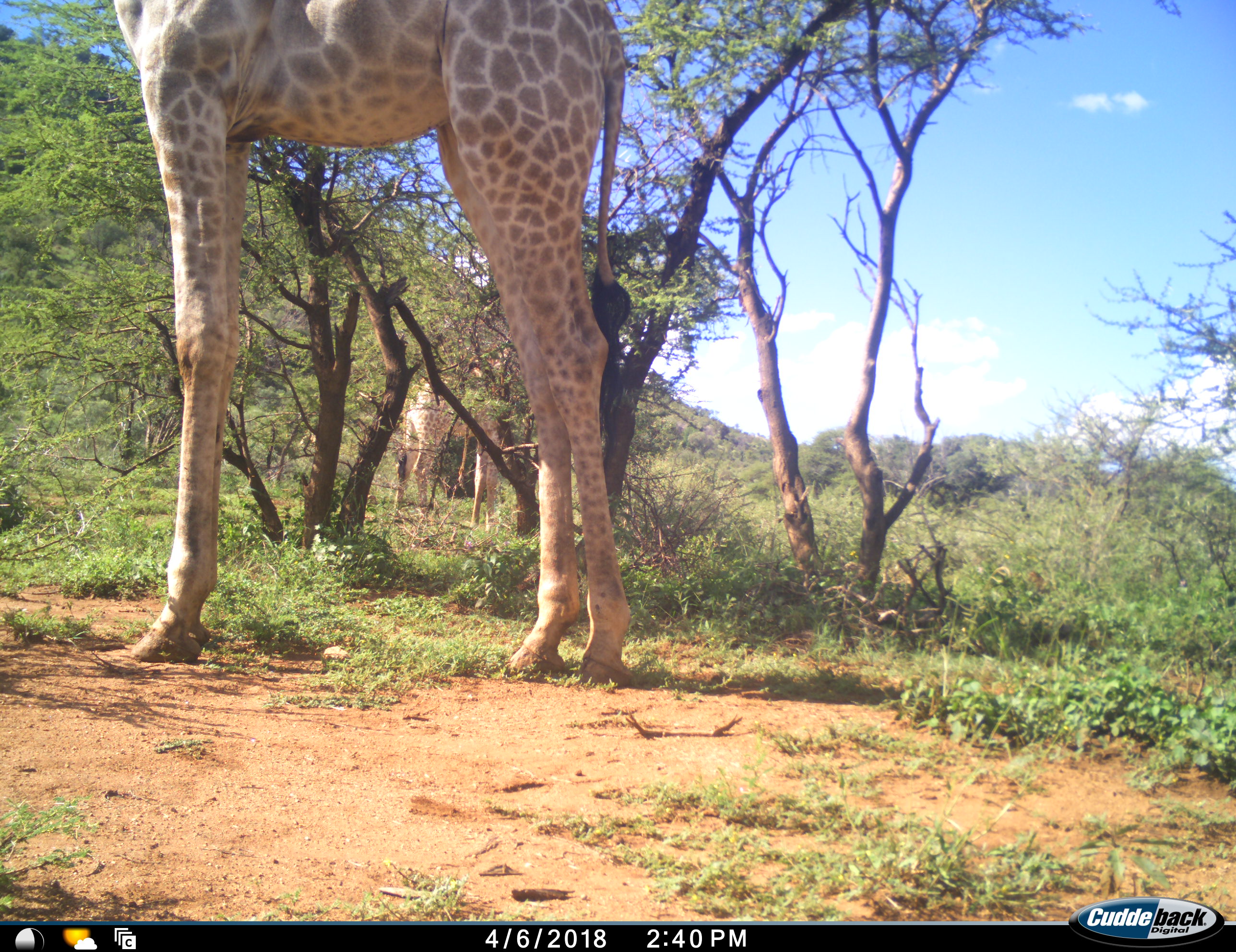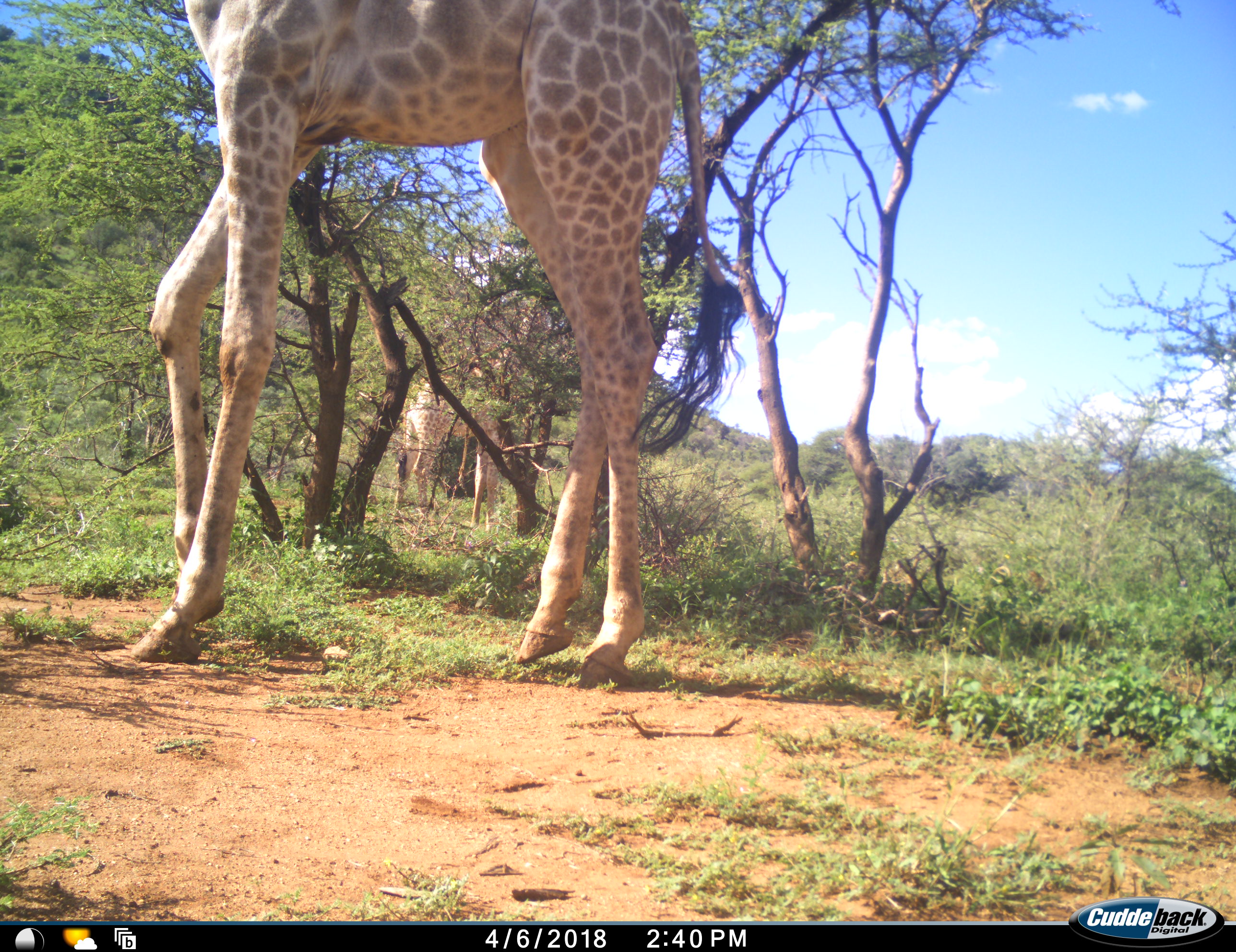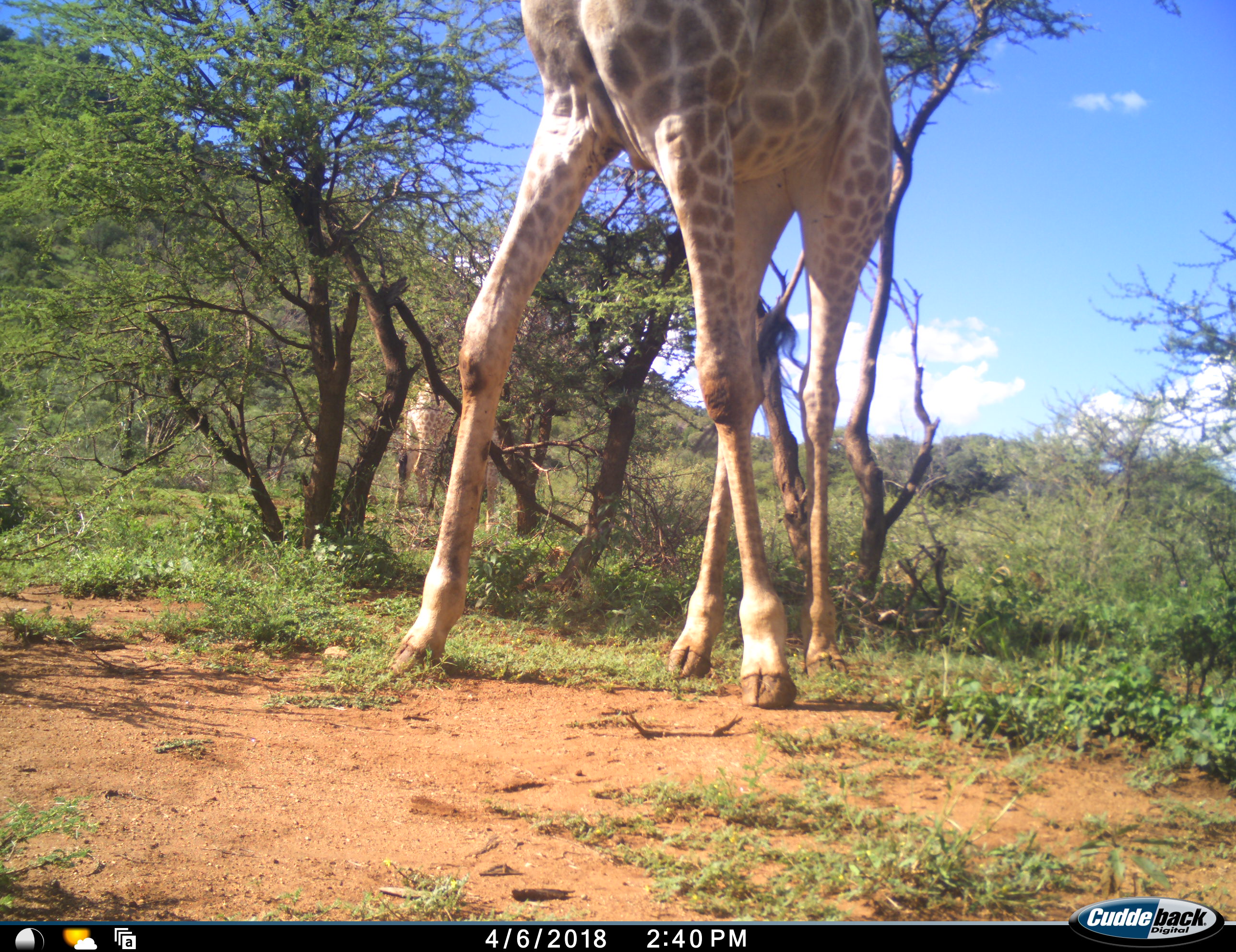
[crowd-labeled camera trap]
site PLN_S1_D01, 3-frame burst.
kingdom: Animalia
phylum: Chordata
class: Mammalia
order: Artiodactyla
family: Giraffidae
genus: Giraffa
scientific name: Giraffa camelopardalis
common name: giraffe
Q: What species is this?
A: Giraffe (Giraffa camelopardalis).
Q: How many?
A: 2.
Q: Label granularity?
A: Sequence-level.